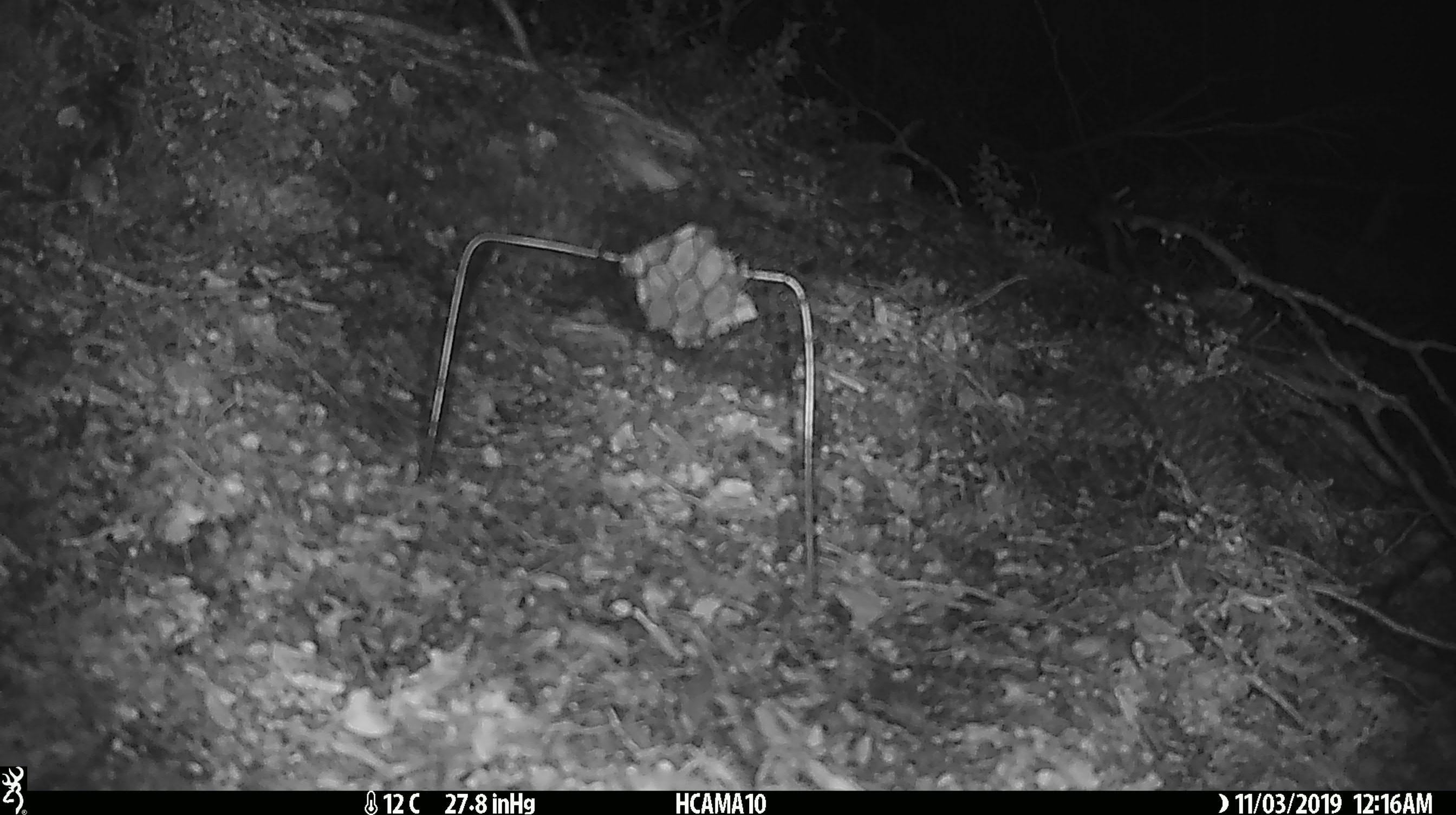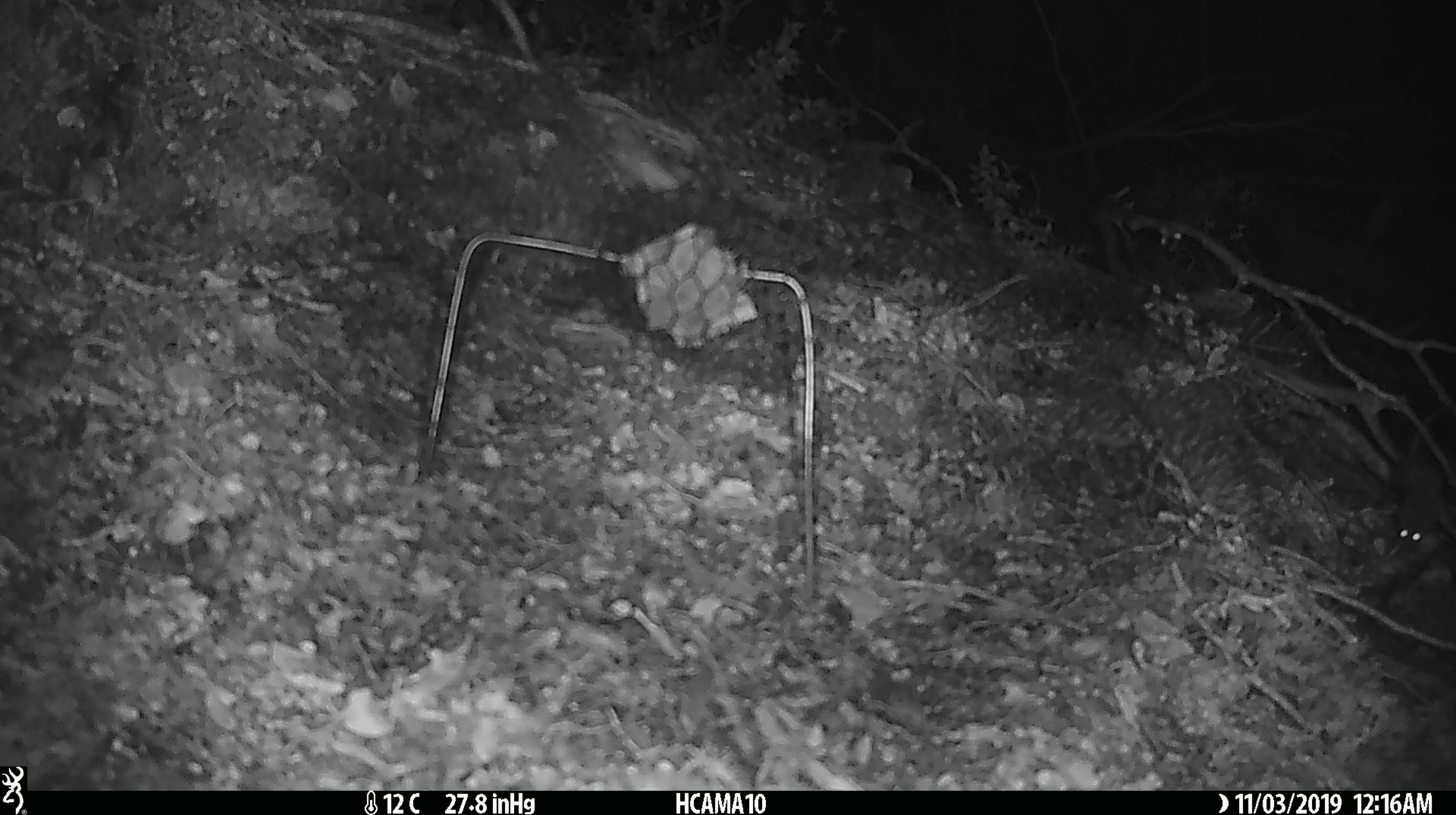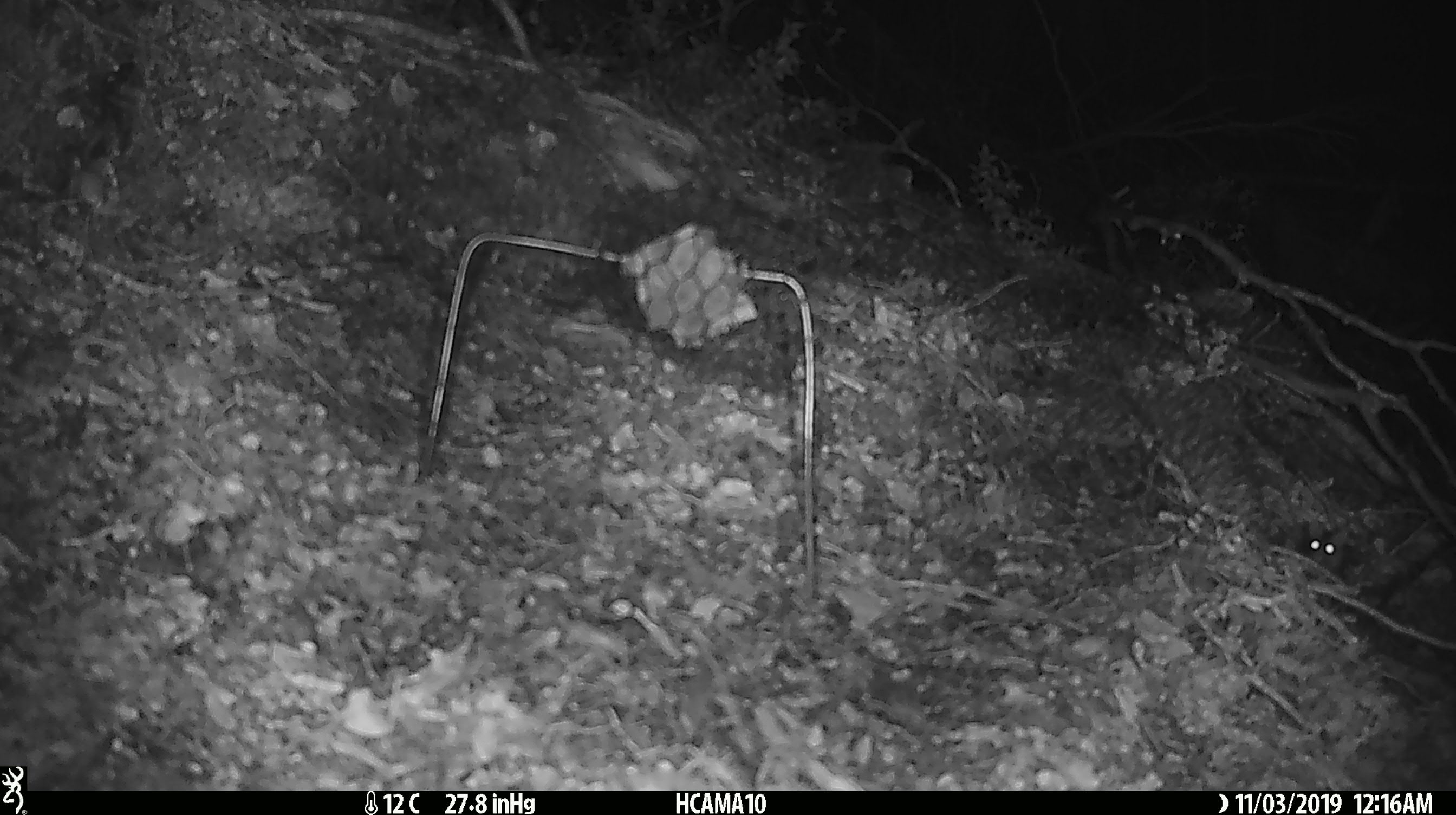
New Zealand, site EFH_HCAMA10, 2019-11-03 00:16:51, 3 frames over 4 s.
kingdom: Animalia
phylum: Chordata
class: Mammalia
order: Rodentia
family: Muridae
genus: Mus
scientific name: Mus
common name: mouse